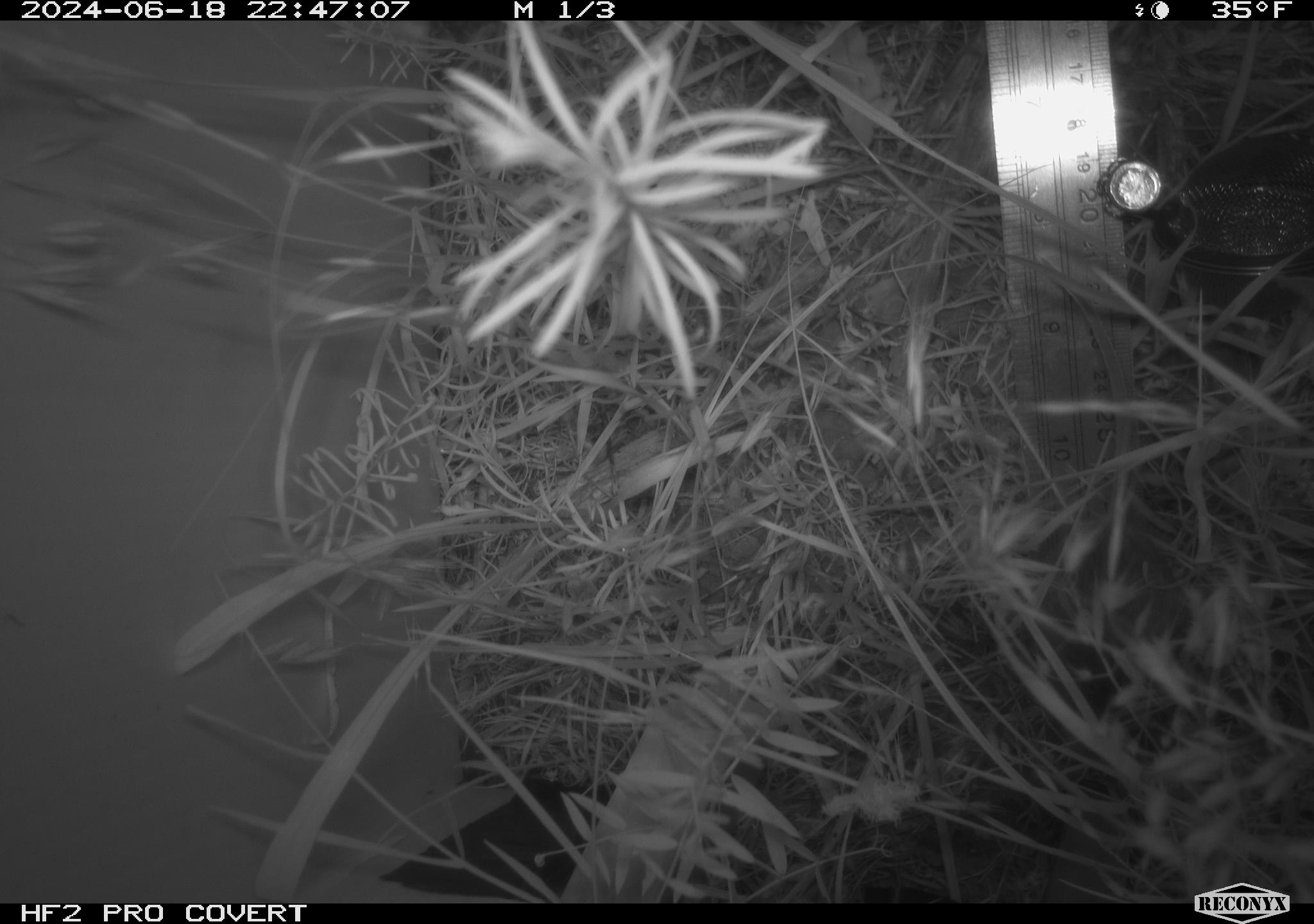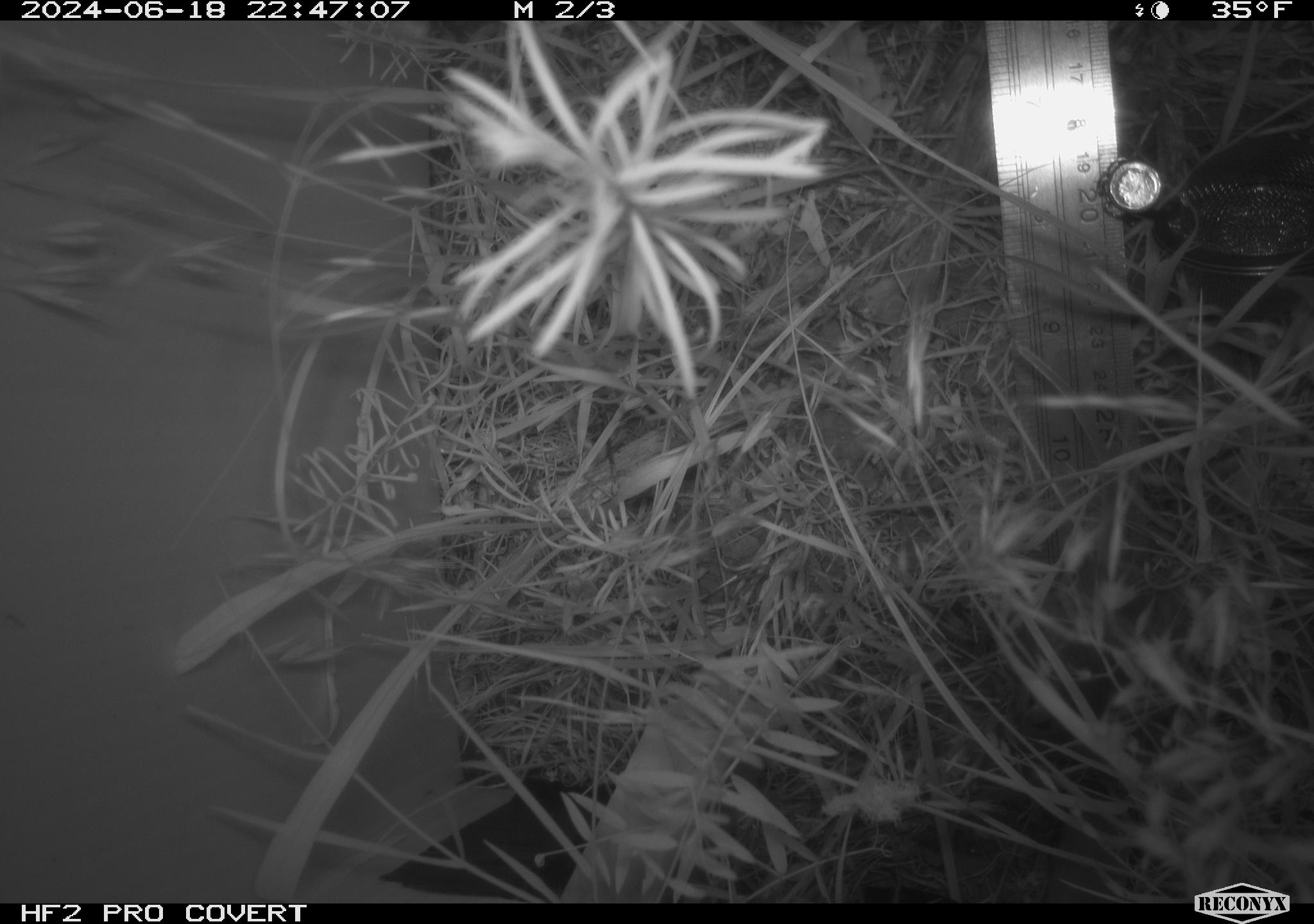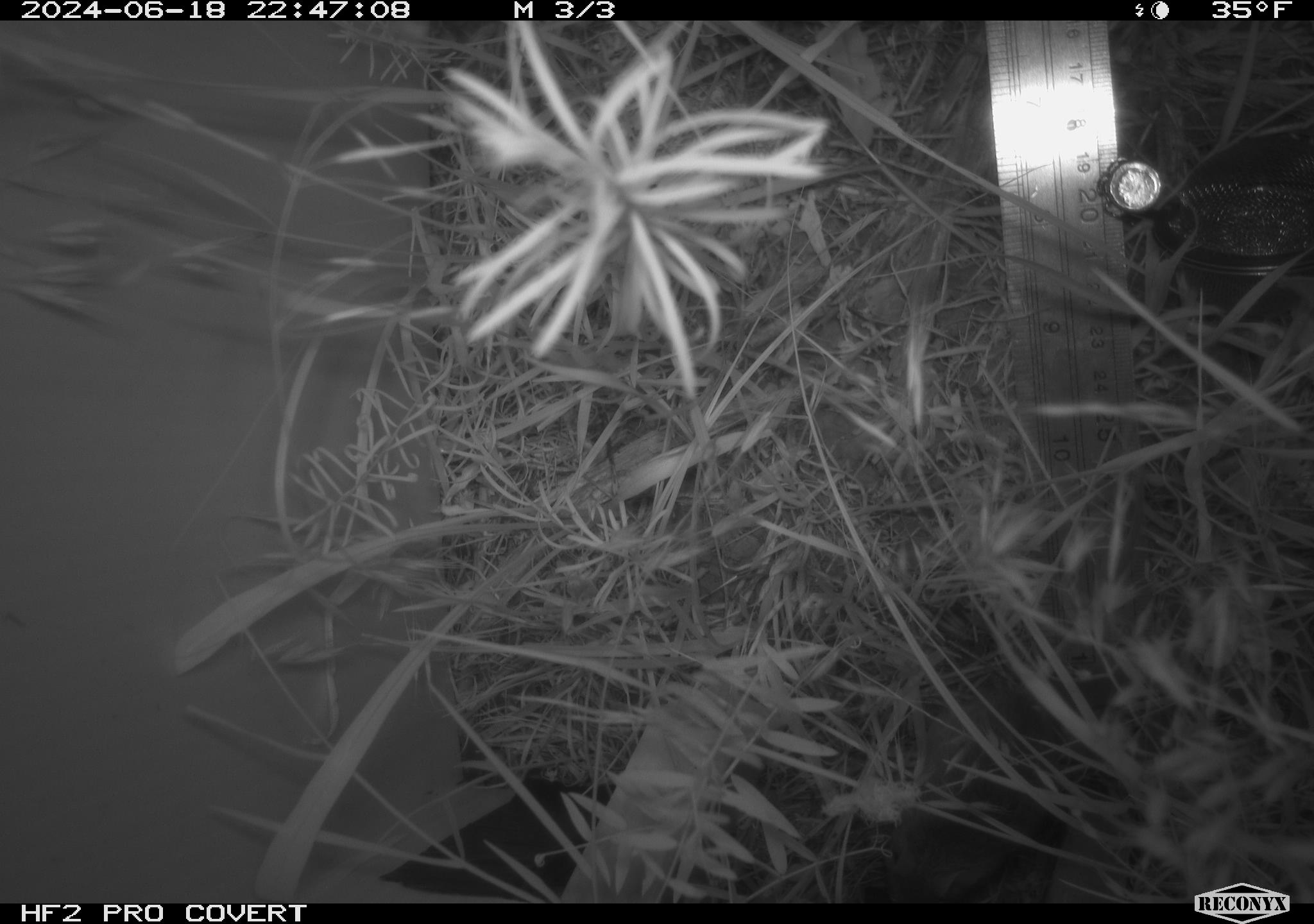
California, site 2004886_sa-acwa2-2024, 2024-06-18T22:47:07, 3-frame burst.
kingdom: Animalia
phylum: Chordata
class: Mammalia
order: Rodentia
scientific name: Rodentia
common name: rodent